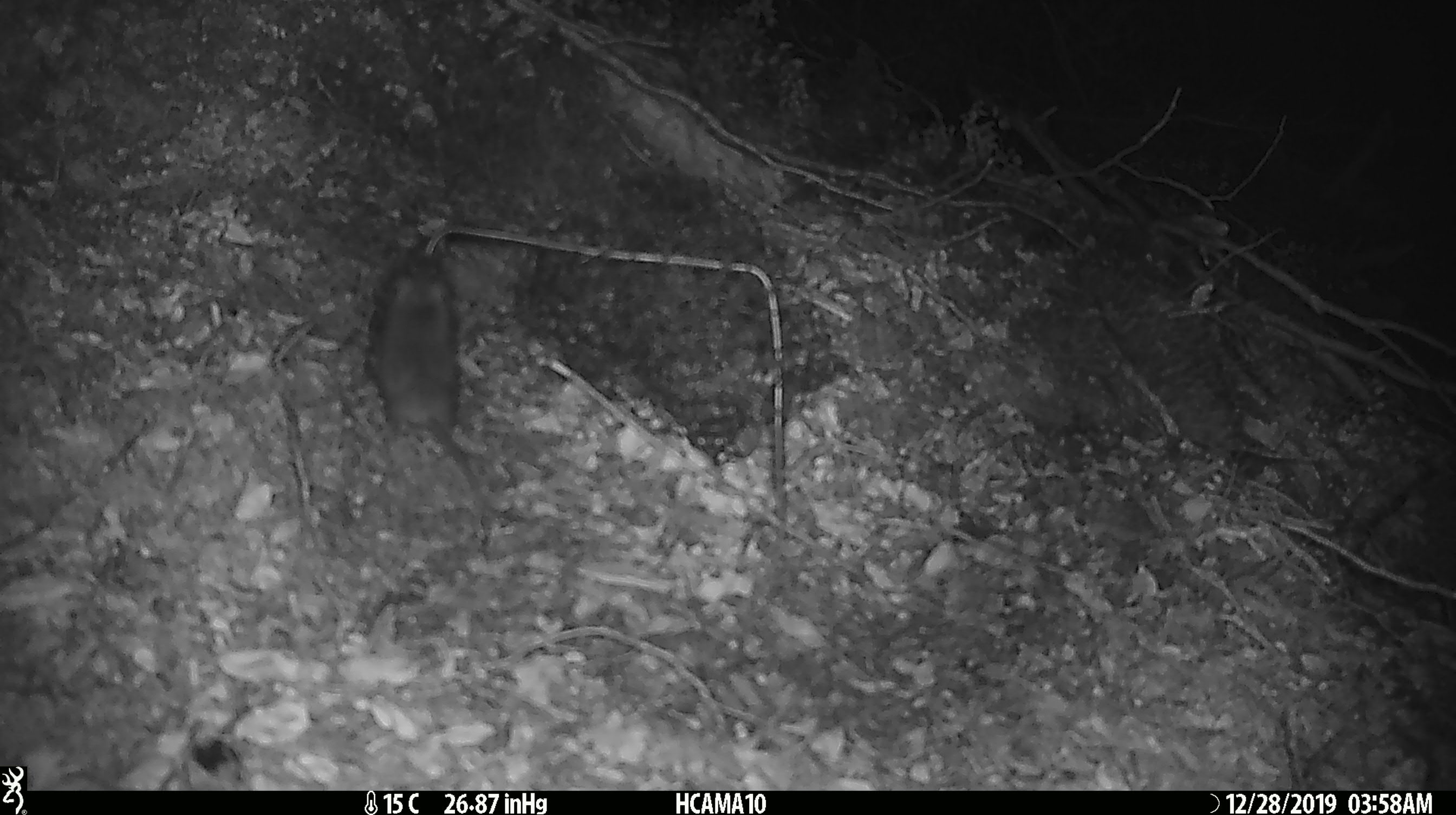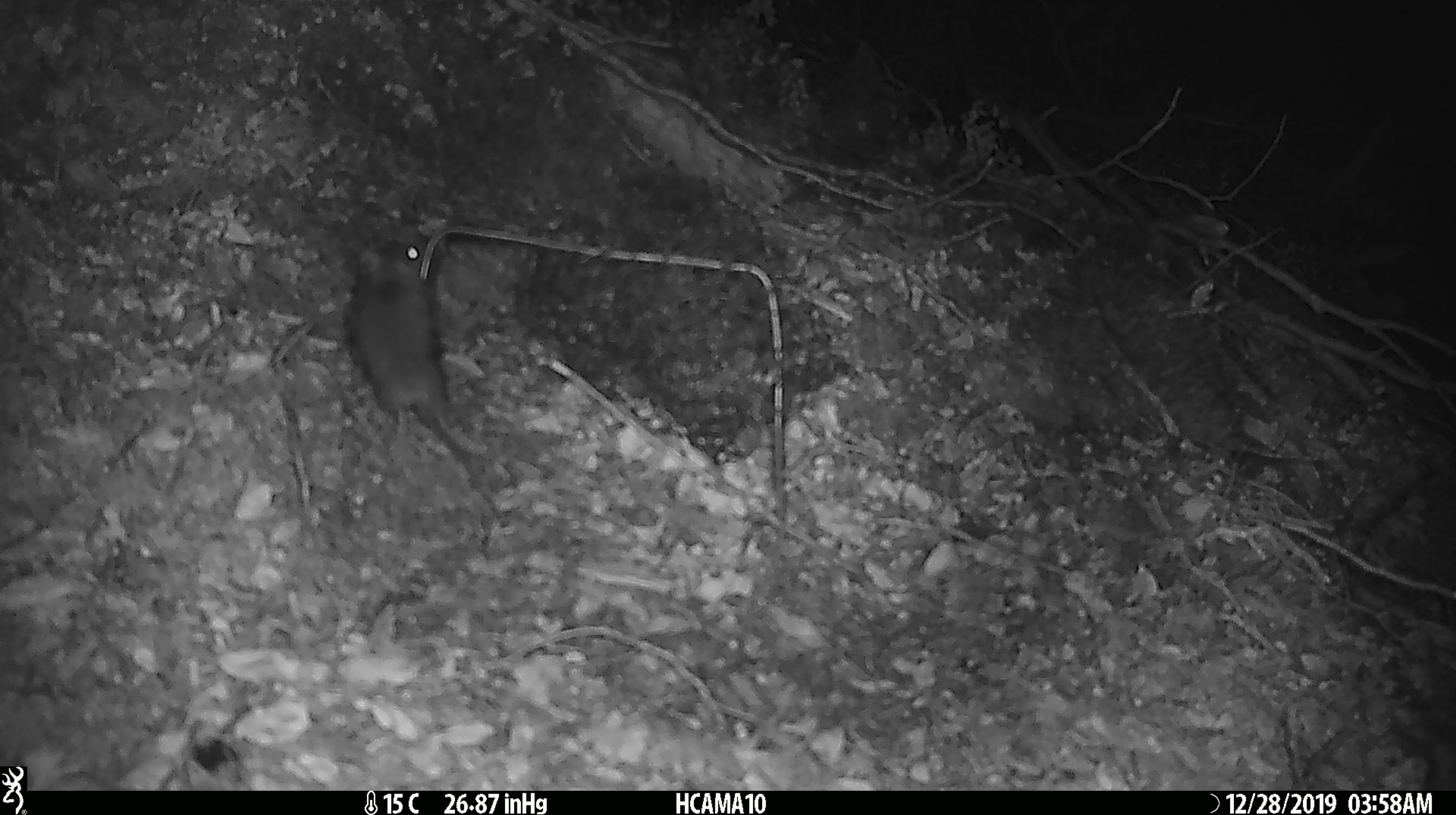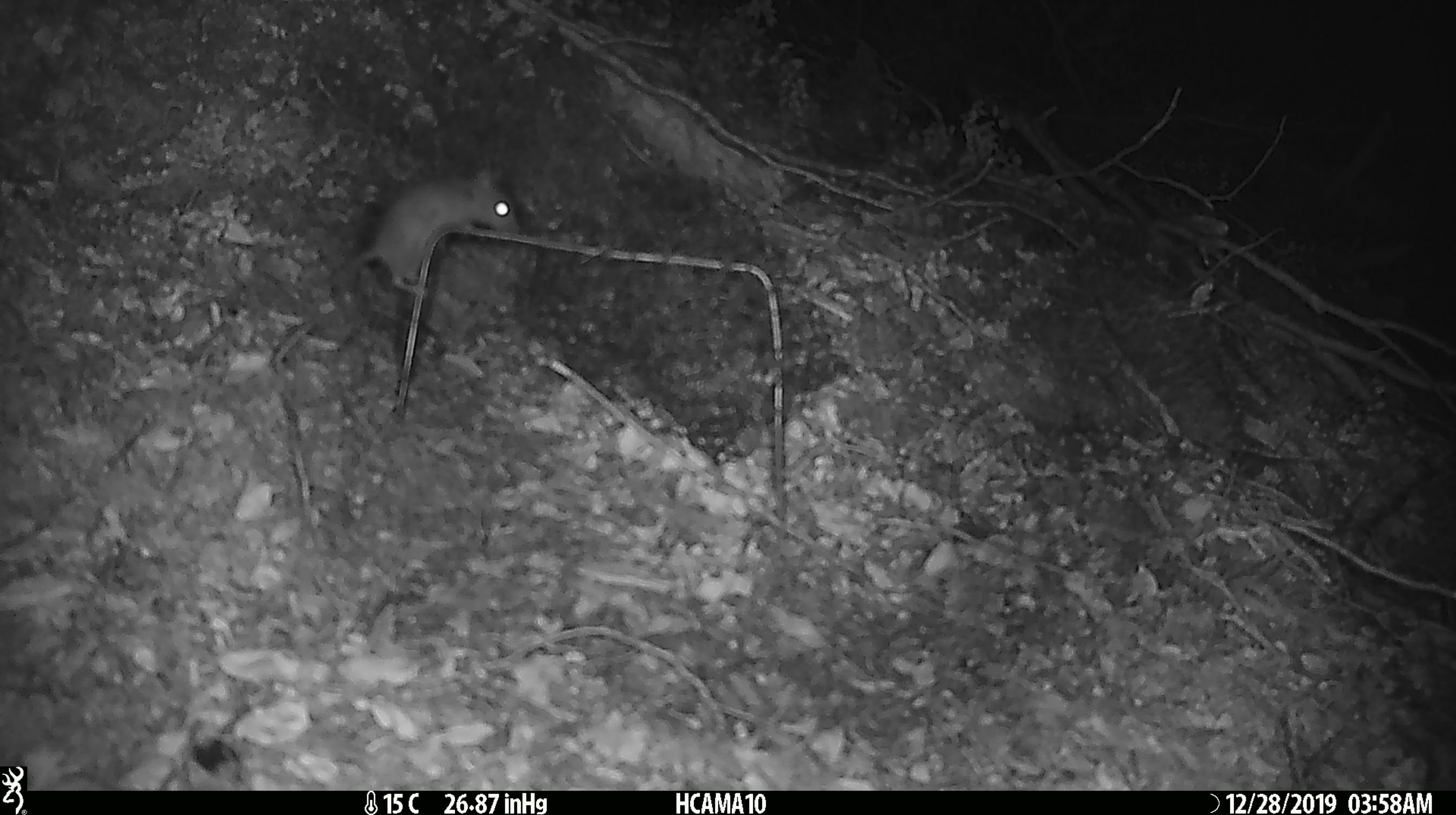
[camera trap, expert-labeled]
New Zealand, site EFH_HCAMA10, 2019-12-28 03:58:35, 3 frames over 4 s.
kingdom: Animalia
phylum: Chordata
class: Mammalia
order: Rodentia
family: Muridae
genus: Mus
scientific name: Mus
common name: mouse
Mouse (Mus).